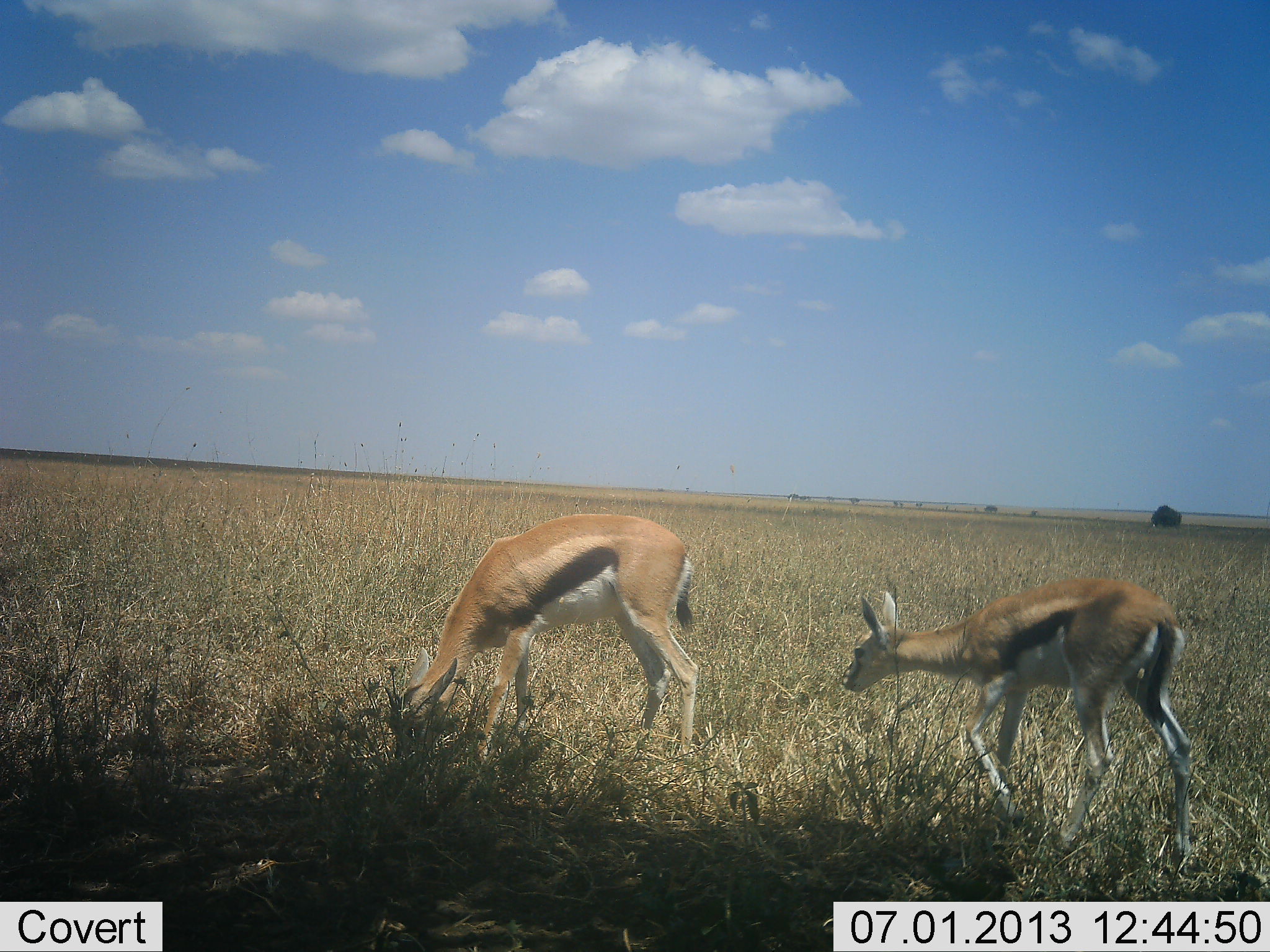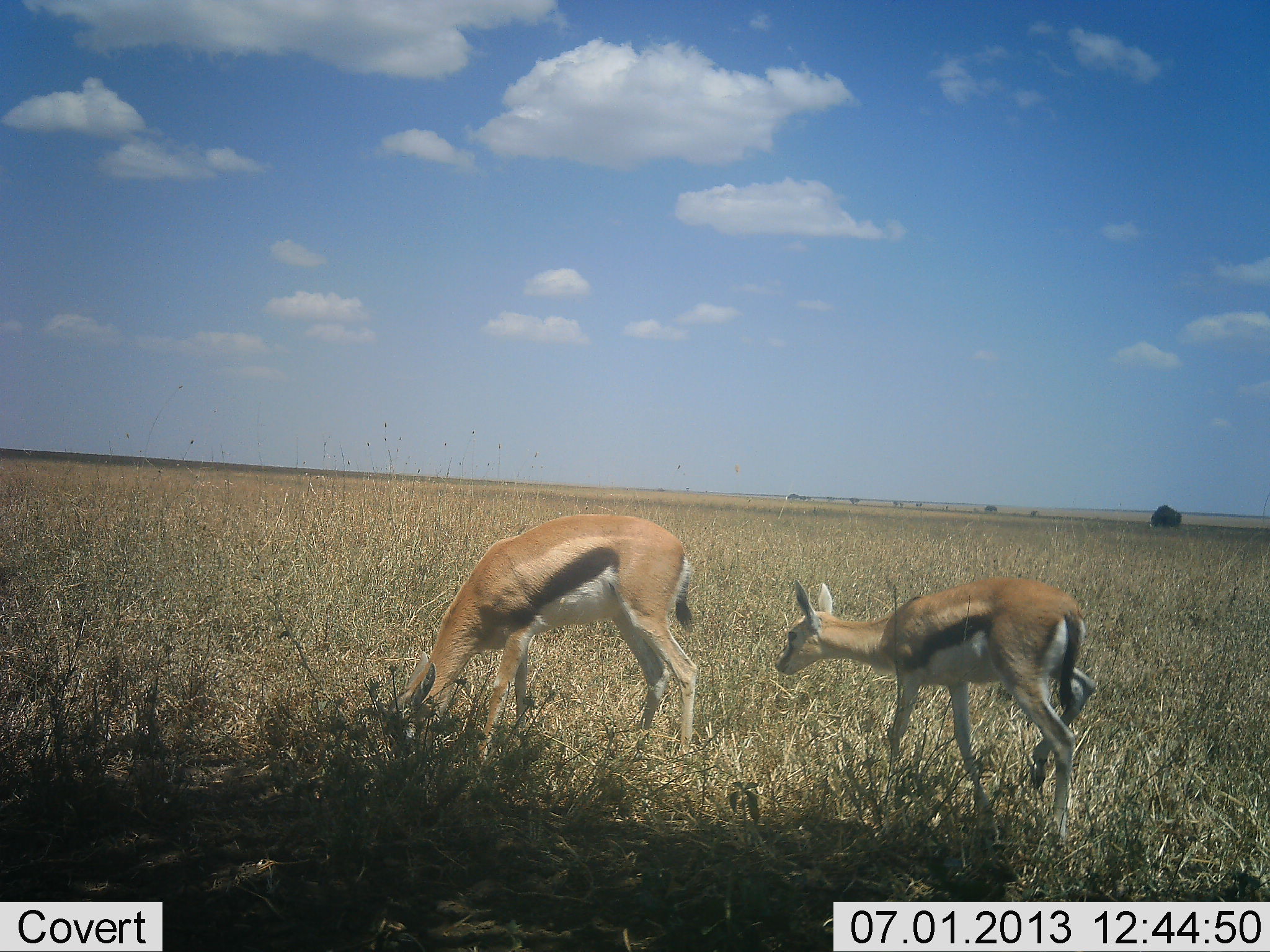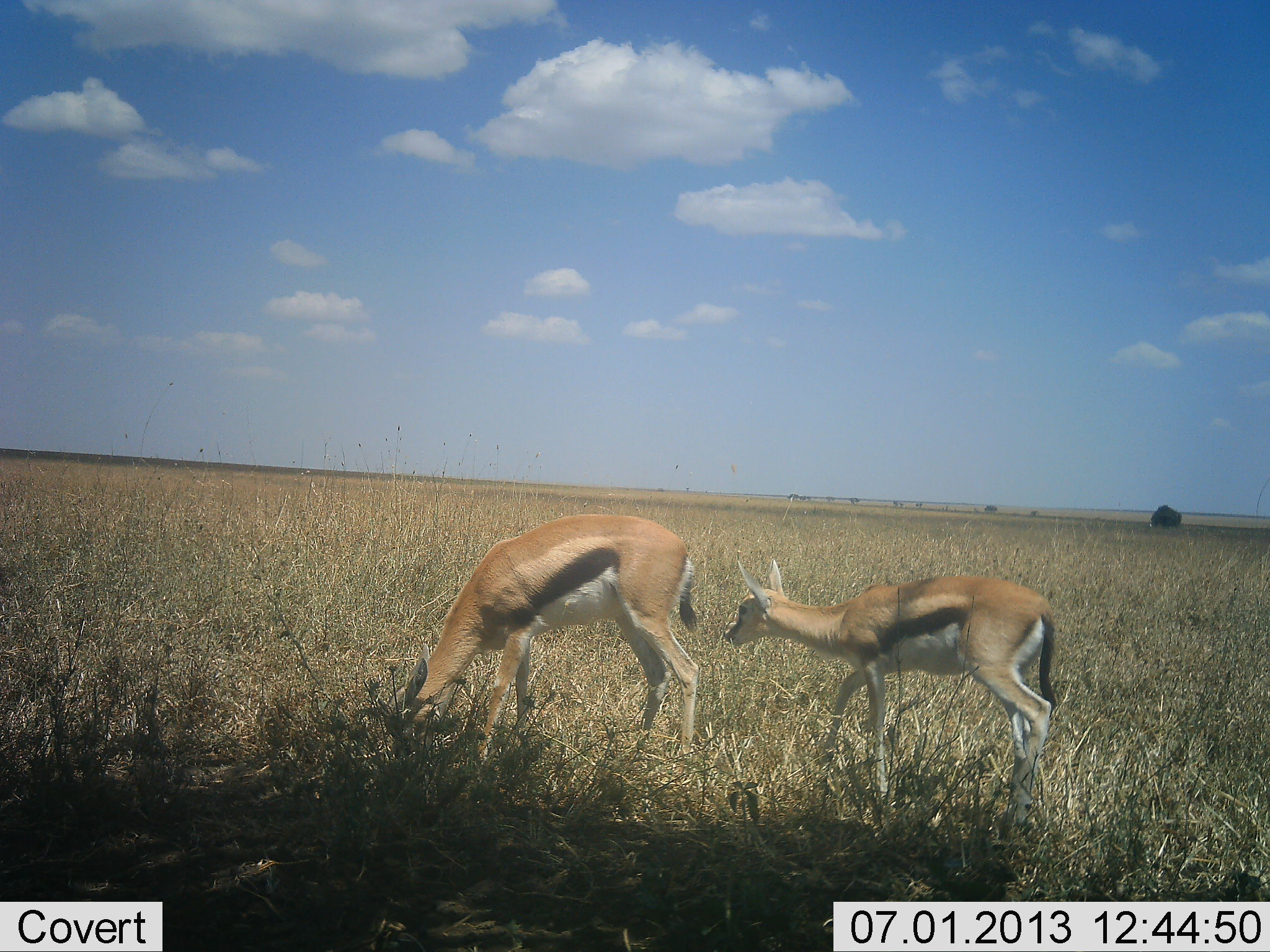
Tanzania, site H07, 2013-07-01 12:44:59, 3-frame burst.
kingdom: Animalia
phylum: Chordata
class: Mammalia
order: Artiodactyla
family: Bovidae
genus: Eudorcas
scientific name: Eudorcas thomsonii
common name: thomson's gazelle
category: gazellethomsons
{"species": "gazellethomsons (thomson's gazelle) (Eudorcas thomsonii)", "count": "2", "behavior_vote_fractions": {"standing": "25%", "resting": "0%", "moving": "70%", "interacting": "5%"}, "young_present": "35%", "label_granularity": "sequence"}